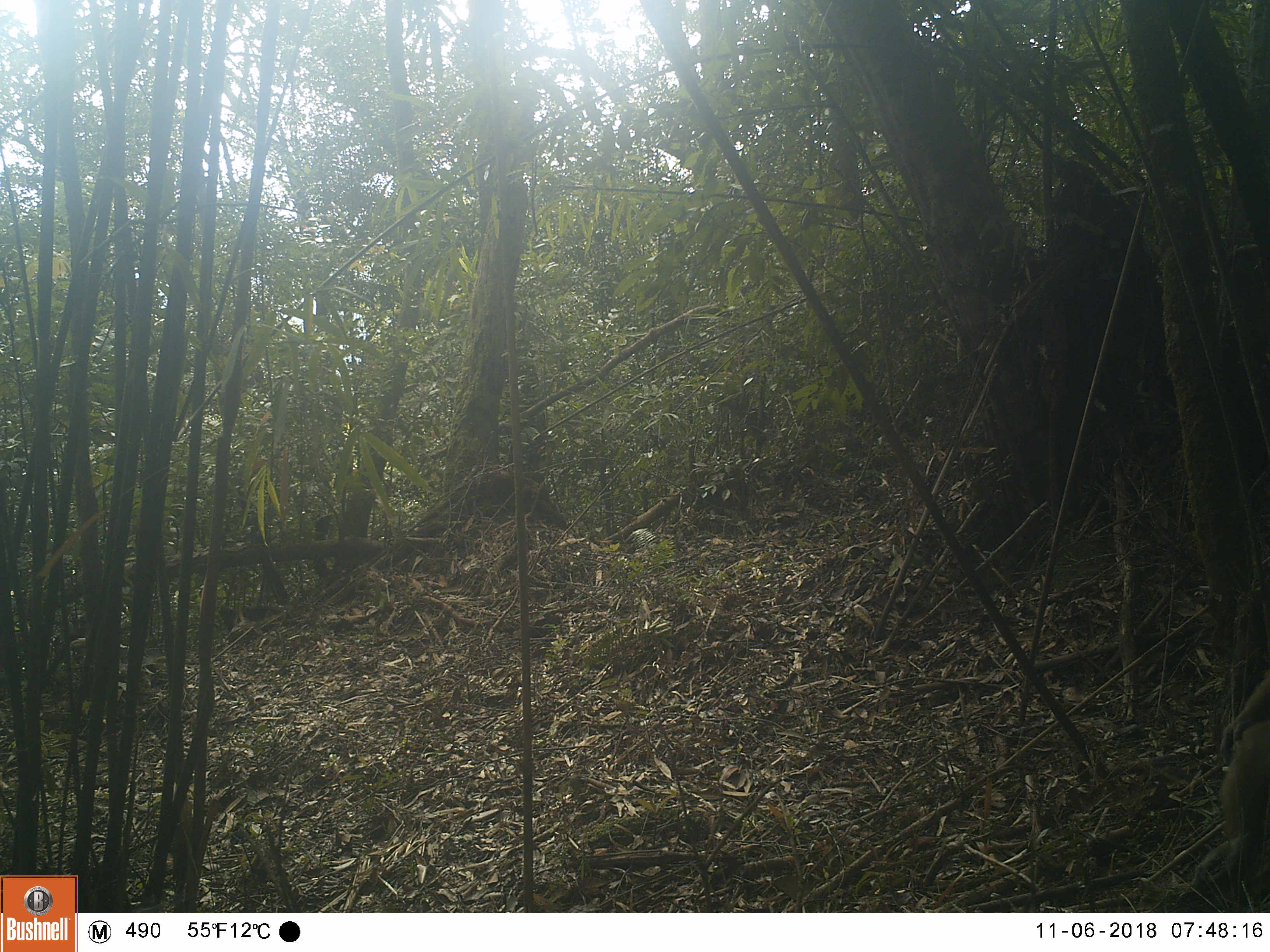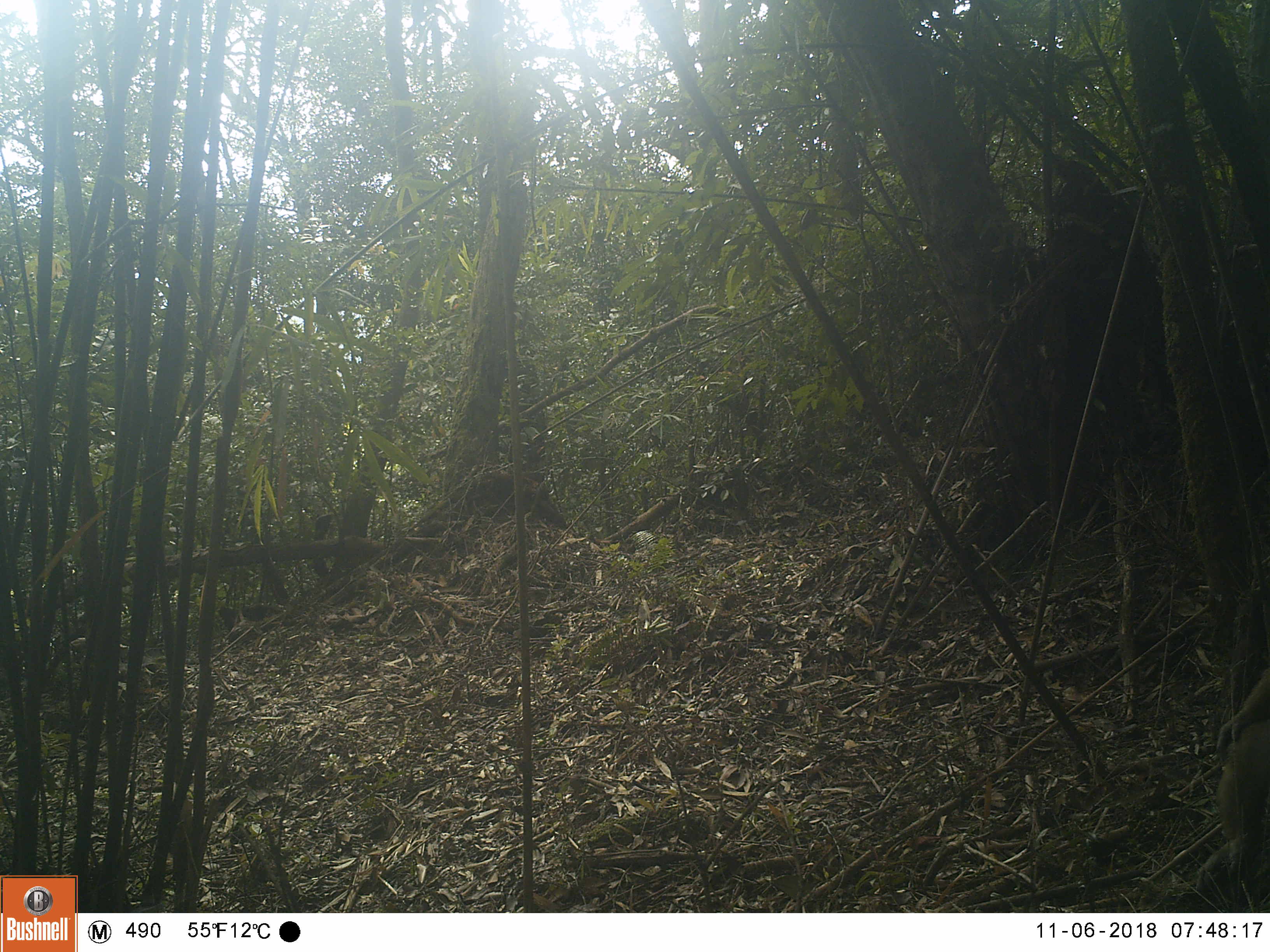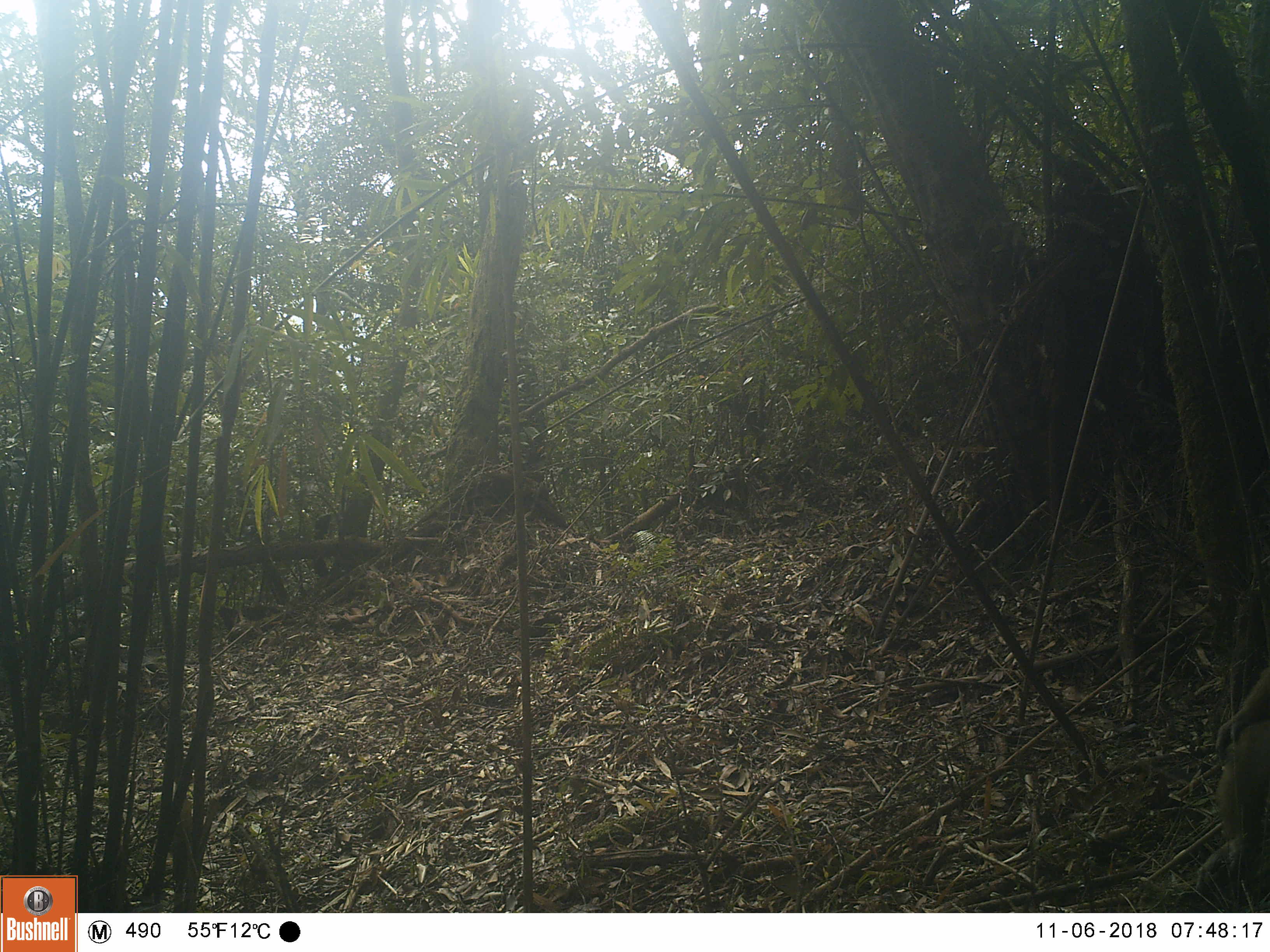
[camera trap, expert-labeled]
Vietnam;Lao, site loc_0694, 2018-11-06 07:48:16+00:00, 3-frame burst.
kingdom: Animalia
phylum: Chordata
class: Mammalia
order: Primates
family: Cercopithecidae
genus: Macaca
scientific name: Macaca arctoides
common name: stump-tailed macaque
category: stump tailed macaque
Stump tailed macaque (stump-tailed macaque) (Macaca arctoides). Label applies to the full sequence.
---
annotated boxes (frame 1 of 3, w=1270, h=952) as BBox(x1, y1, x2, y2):
stump tailed macaque: BBox(1193, 669, 1270, 889)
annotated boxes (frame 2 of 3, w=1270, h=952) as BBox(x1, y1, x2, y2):
stump tailed macaque: BBox(1193, 669, 1270, 889)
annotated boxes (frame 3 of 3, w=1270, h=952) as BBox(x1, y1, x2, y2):
stump tailed macaque: BBox(1196, 666, 1270, 893)